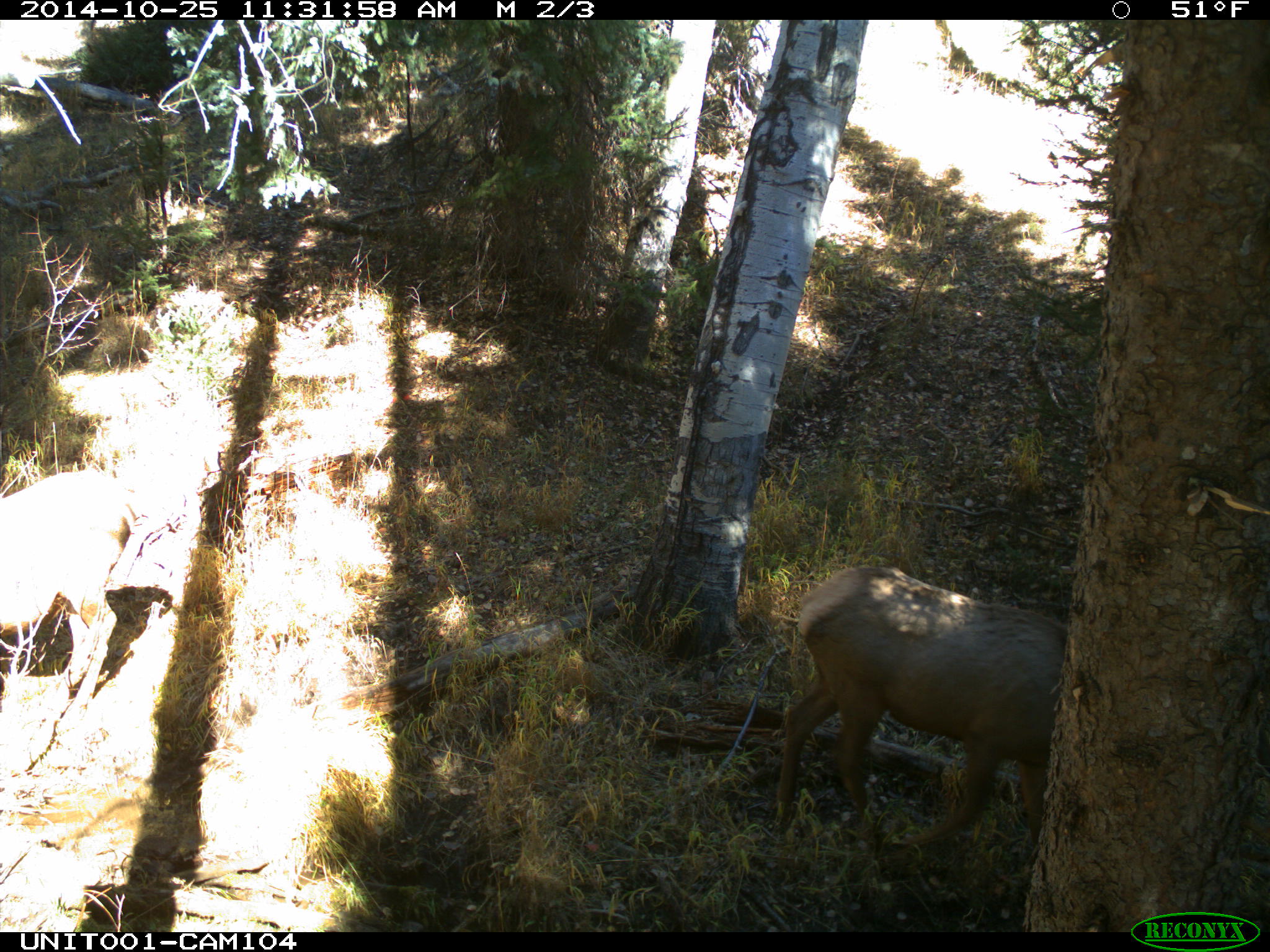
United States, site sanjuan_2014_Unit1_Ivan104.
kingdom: Animalia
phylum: Chordata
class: Mammalia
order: Artiodactyla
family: Cervidae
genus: Cervus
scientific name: Cervus elaphus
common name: red deer